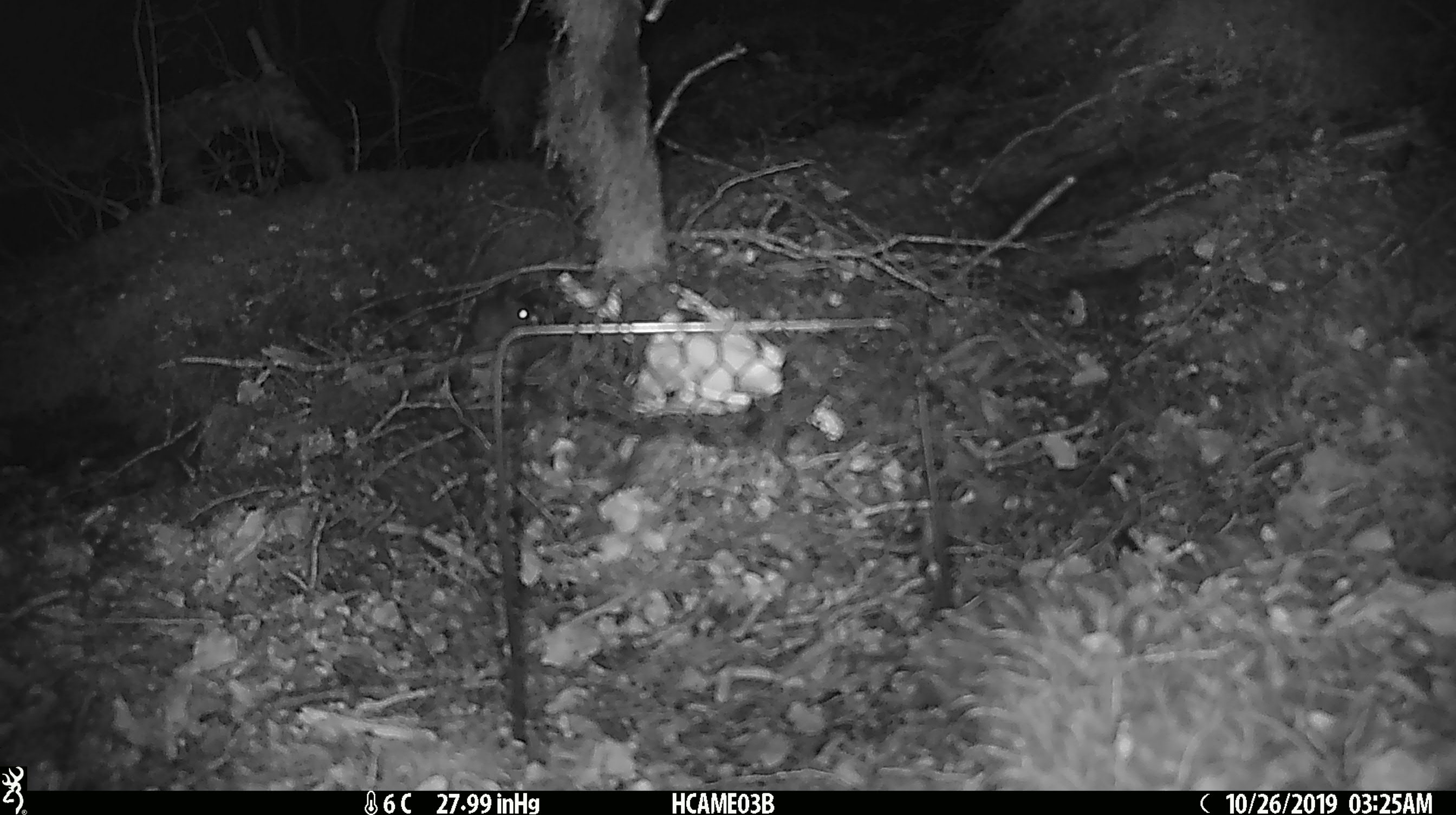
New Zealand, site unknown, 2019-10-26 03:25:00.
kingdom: Animalia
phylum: Chordata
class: Mammalia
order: Rodentia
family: Muridae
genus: Mus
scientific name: Mus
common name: mouse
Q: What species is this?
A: Mouse (Mus).